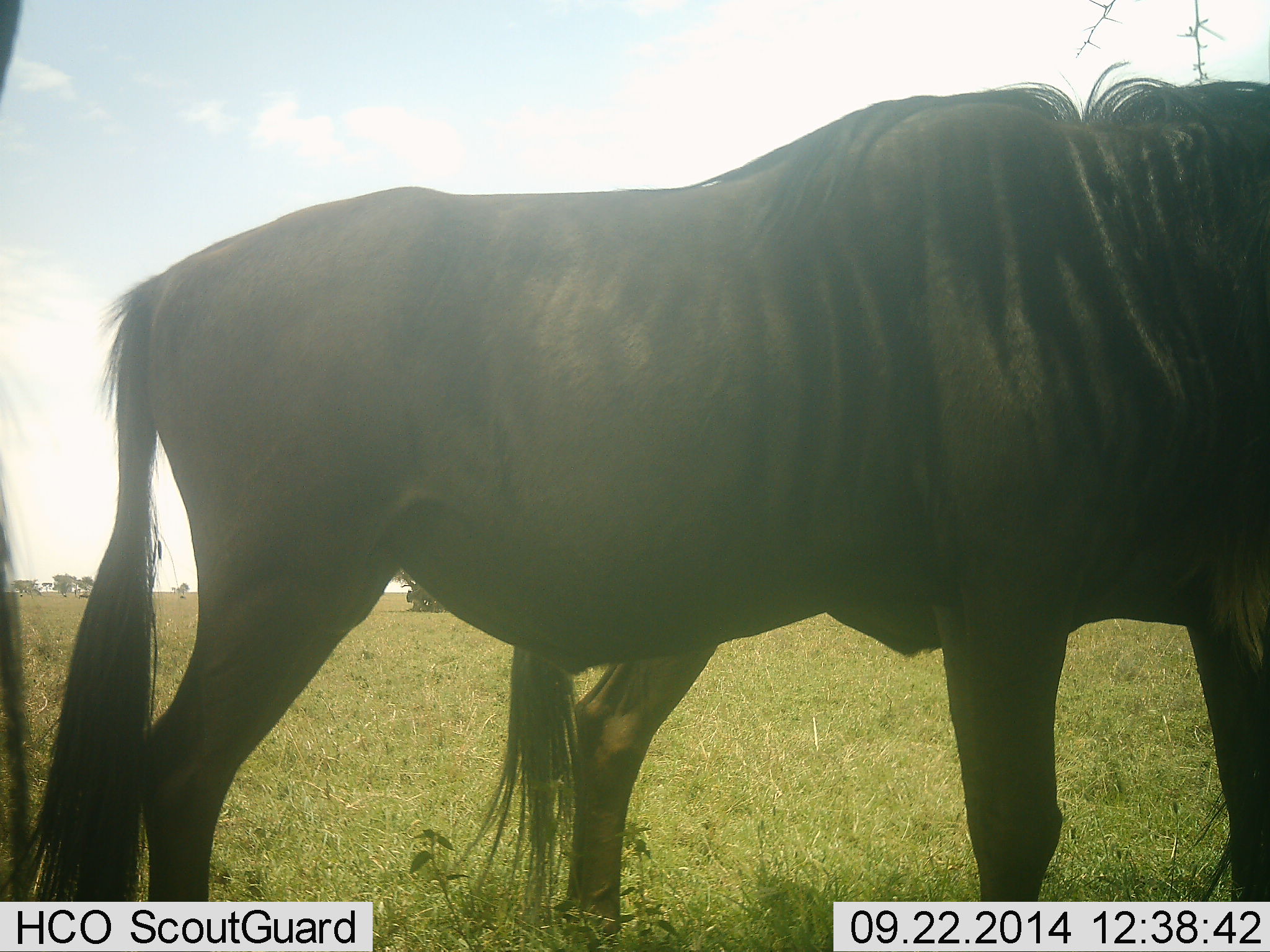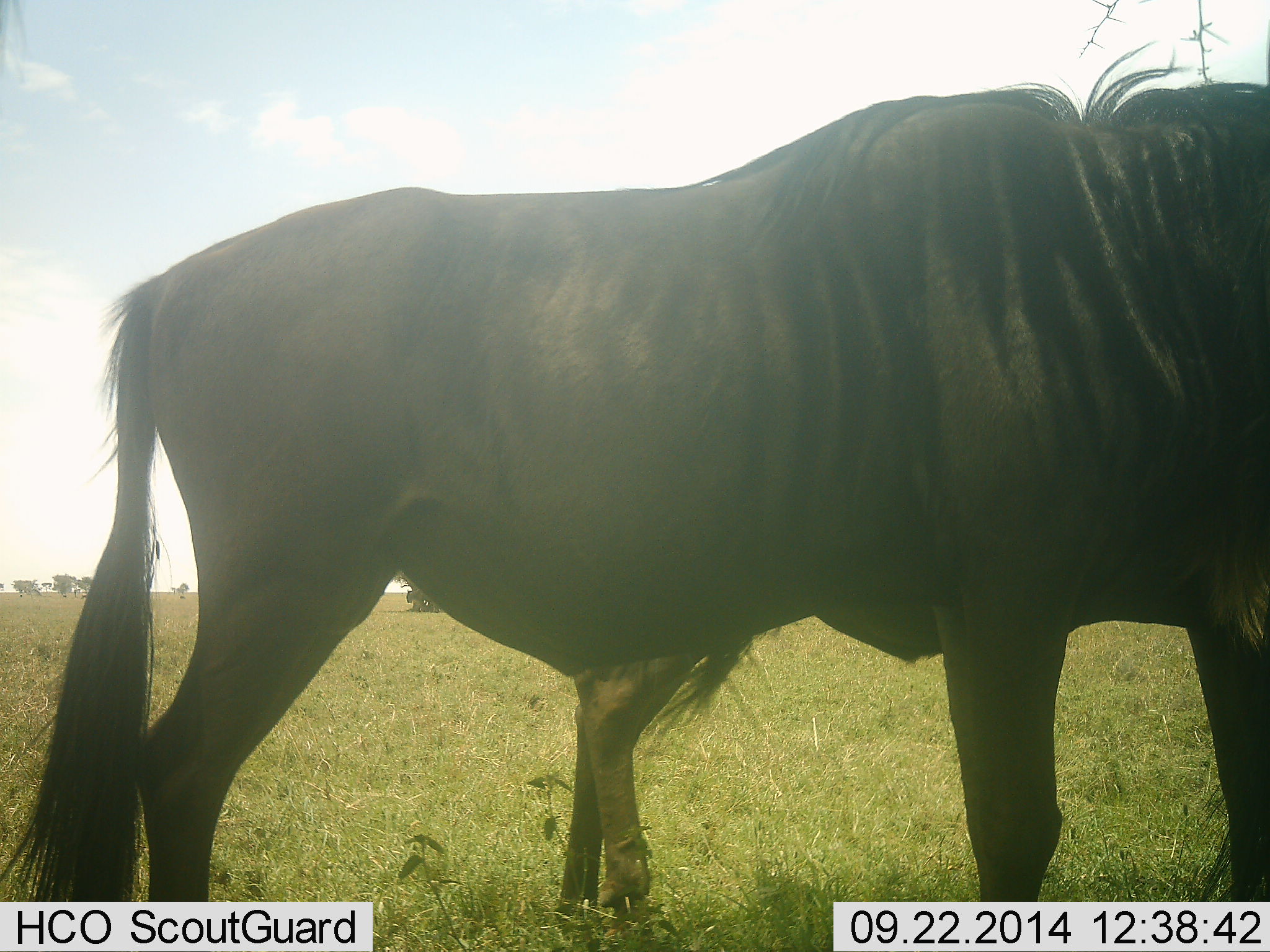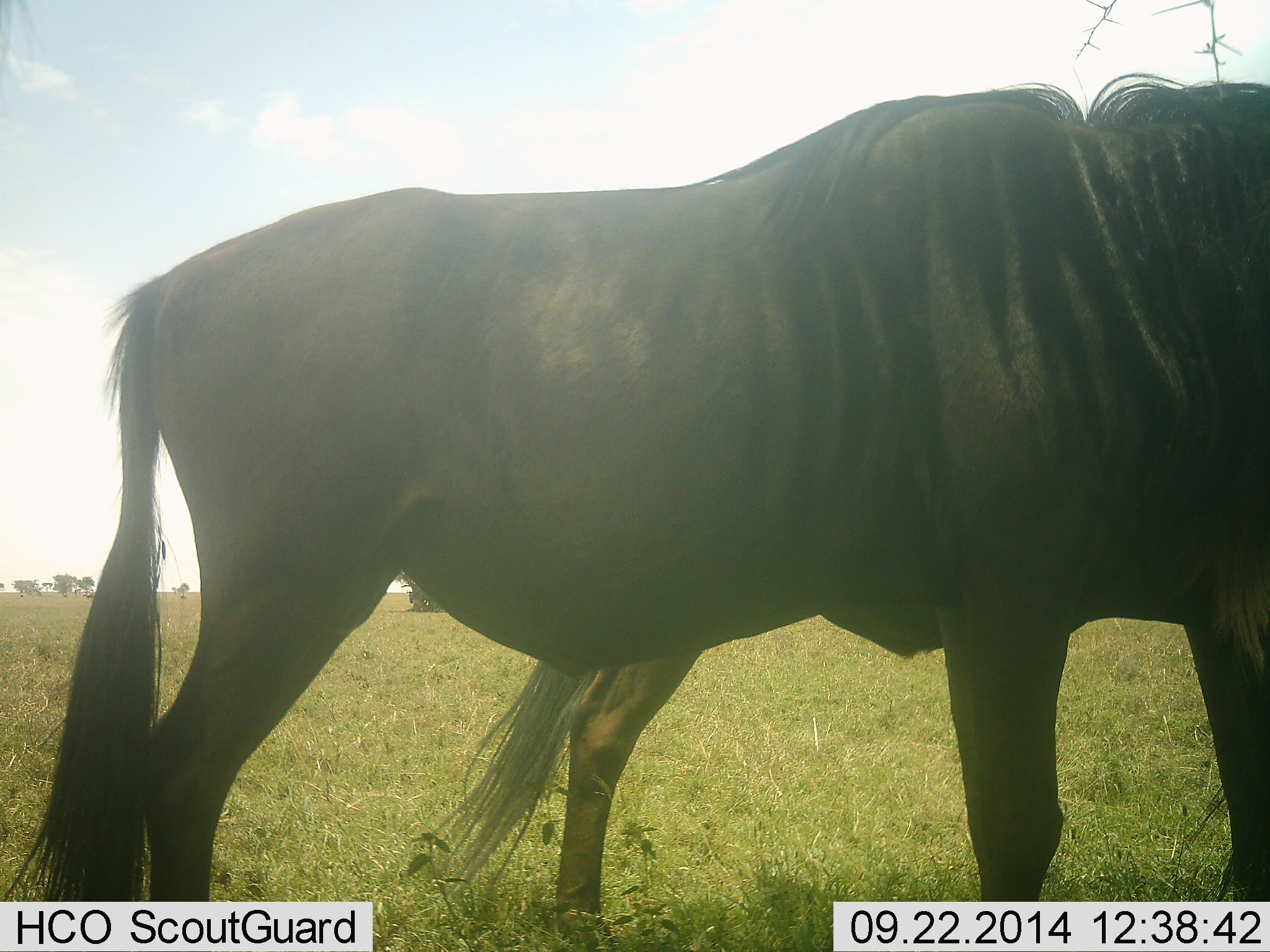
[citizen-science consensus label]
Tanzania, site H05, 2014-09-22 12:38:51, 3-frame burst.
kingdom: Animalia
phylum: Chordata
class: Mammalia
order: Artiodactyla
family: Bovidae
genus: Connochaetes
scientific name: Connochaetes taurinus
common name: blue wildebeest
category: wildebeest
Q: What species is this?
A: Wildebeest (blue wildebeest) (Connochaetes taurinus).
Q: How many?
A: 3.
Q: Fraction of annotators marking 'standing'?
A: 100%.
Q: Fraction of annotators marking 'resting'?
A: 0%.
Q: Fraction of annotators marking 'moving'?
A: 0%.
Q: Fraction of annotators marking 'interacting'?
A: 0%.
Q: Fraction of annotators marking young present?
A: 0%.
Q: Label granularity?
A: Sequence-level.